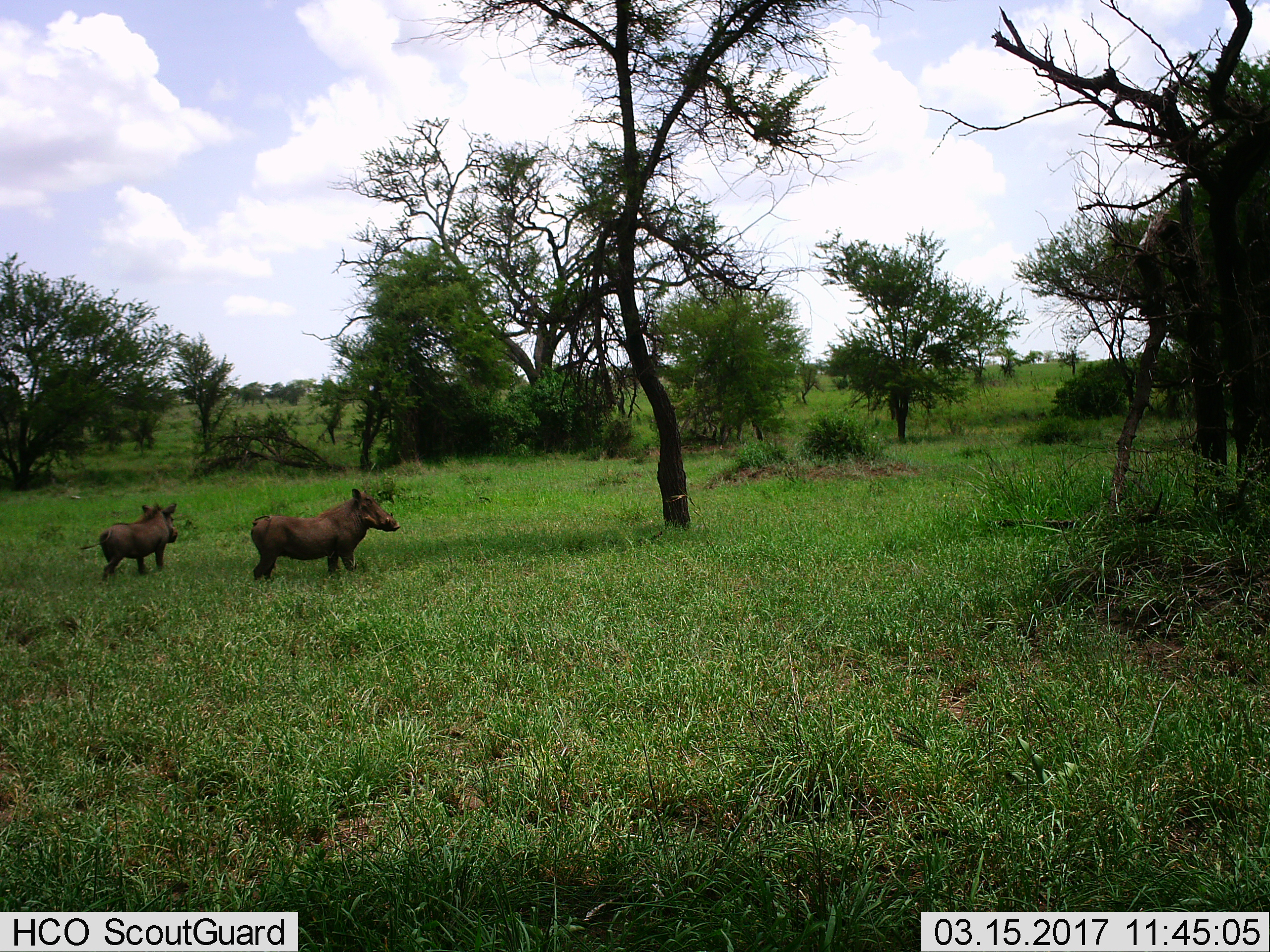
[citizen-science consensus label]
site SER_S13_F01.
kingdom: Animalia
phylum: Chordata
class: Mammalia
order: Artiodactyla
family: Suidae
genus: Phacochoerus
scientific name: Phacochoerus africanus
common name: warthog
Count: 2.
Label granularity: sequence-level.